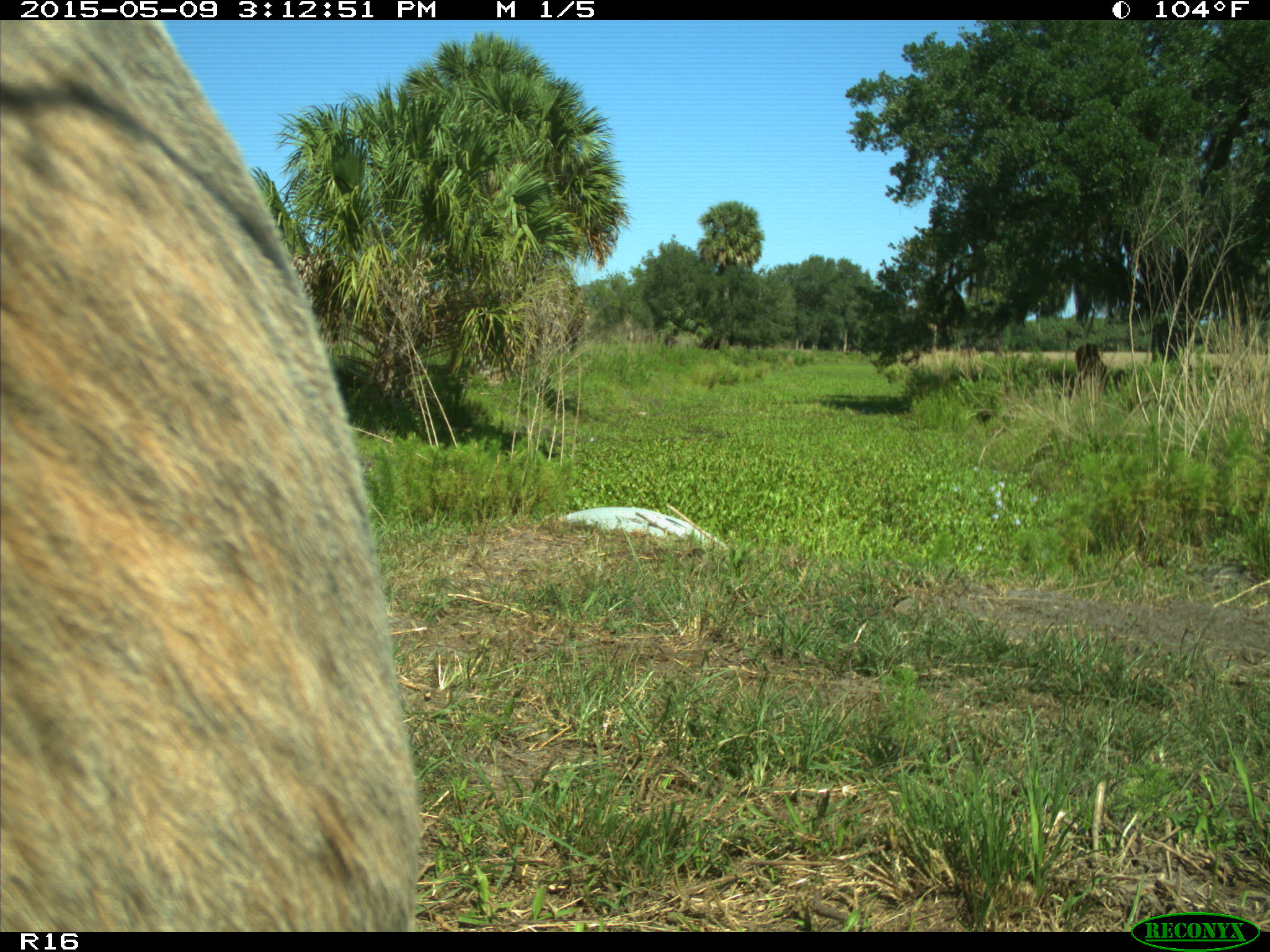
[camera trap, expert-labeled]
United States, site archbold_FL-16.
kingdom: Animalia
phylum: Chordata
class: Mammalia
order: Artiodactyla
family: Bovidae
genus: Bos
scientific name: Bos taurus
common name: domestic cow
Bos taurus (domestic cow).